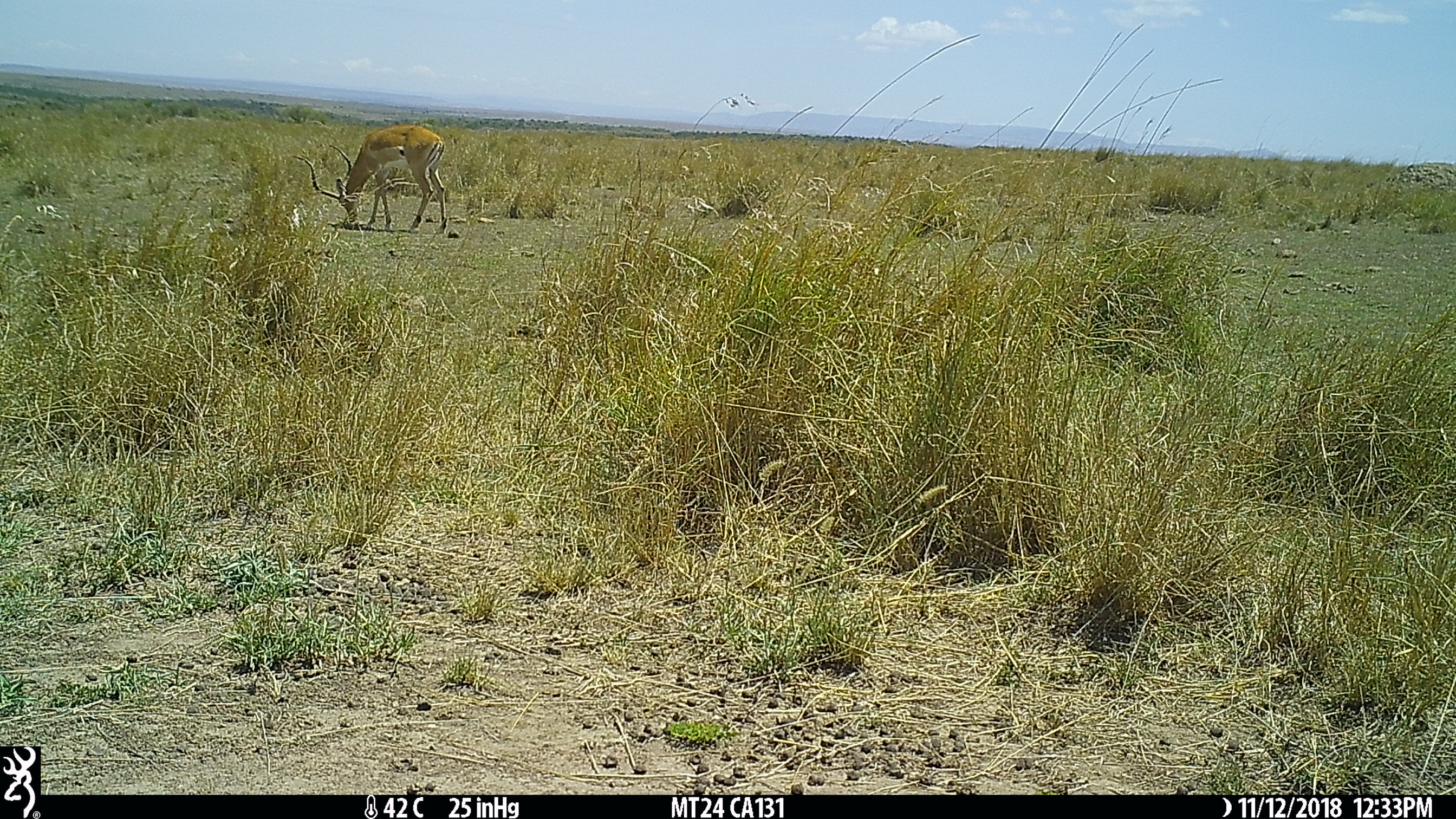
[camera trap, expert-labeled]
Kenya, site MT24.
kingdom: Animalia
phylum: Chordata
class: Mammalia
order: Artiodactyla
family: Bovidae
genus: Aepyceros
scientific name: Aepyceros melampus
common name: impala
Impala (Aepyceros melampus).